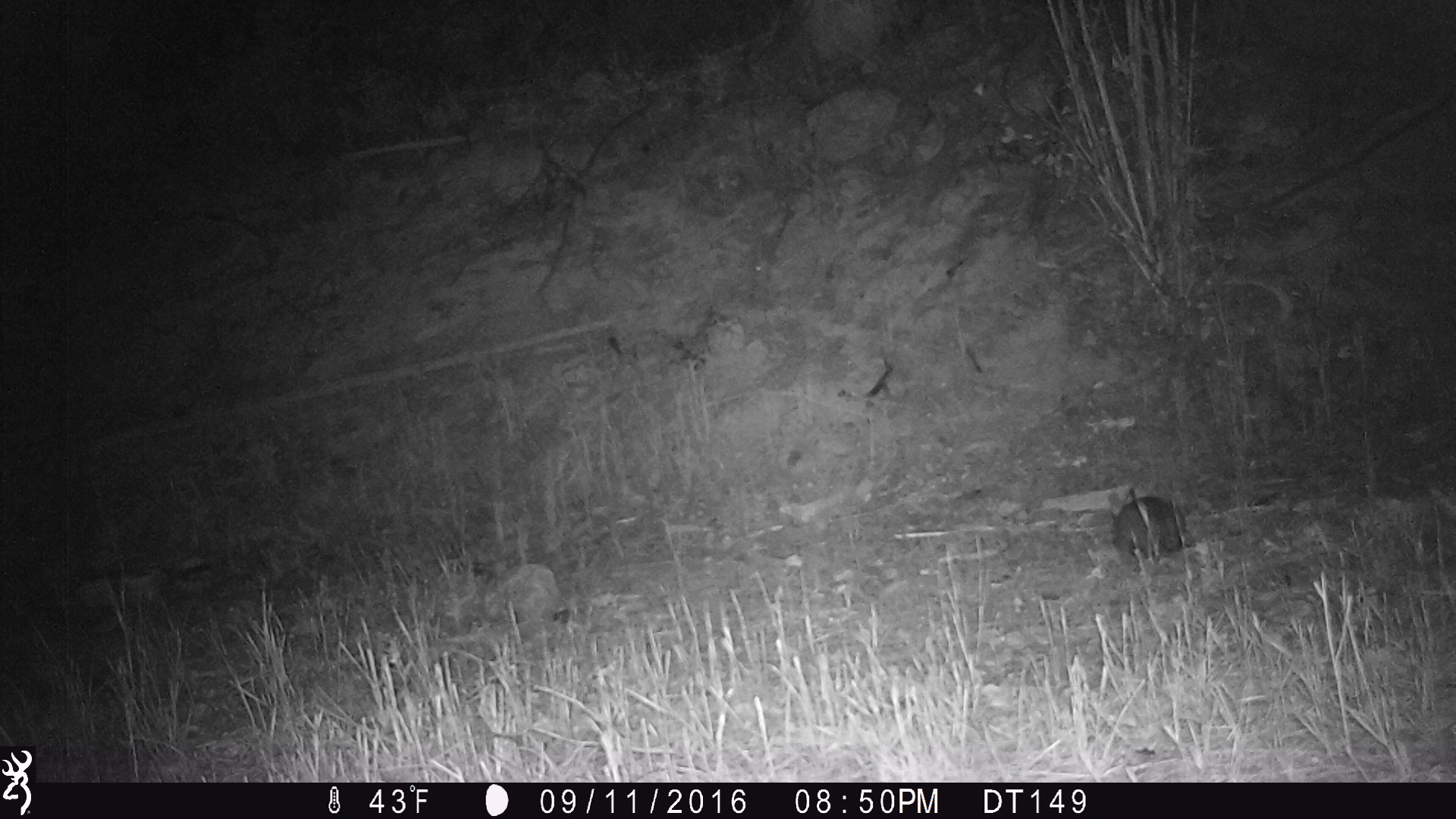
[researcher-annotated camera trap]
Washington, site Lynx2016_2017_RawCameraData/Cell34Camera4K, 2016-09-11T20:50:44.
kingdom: Animalia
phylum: Chordata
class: Mammalia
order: Lagomorpha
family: Leporidae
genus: Lepus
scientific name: Lepus americanus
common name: snowshoe hare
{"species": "Lepus americanus (snowshoe hare)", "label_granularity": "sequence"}